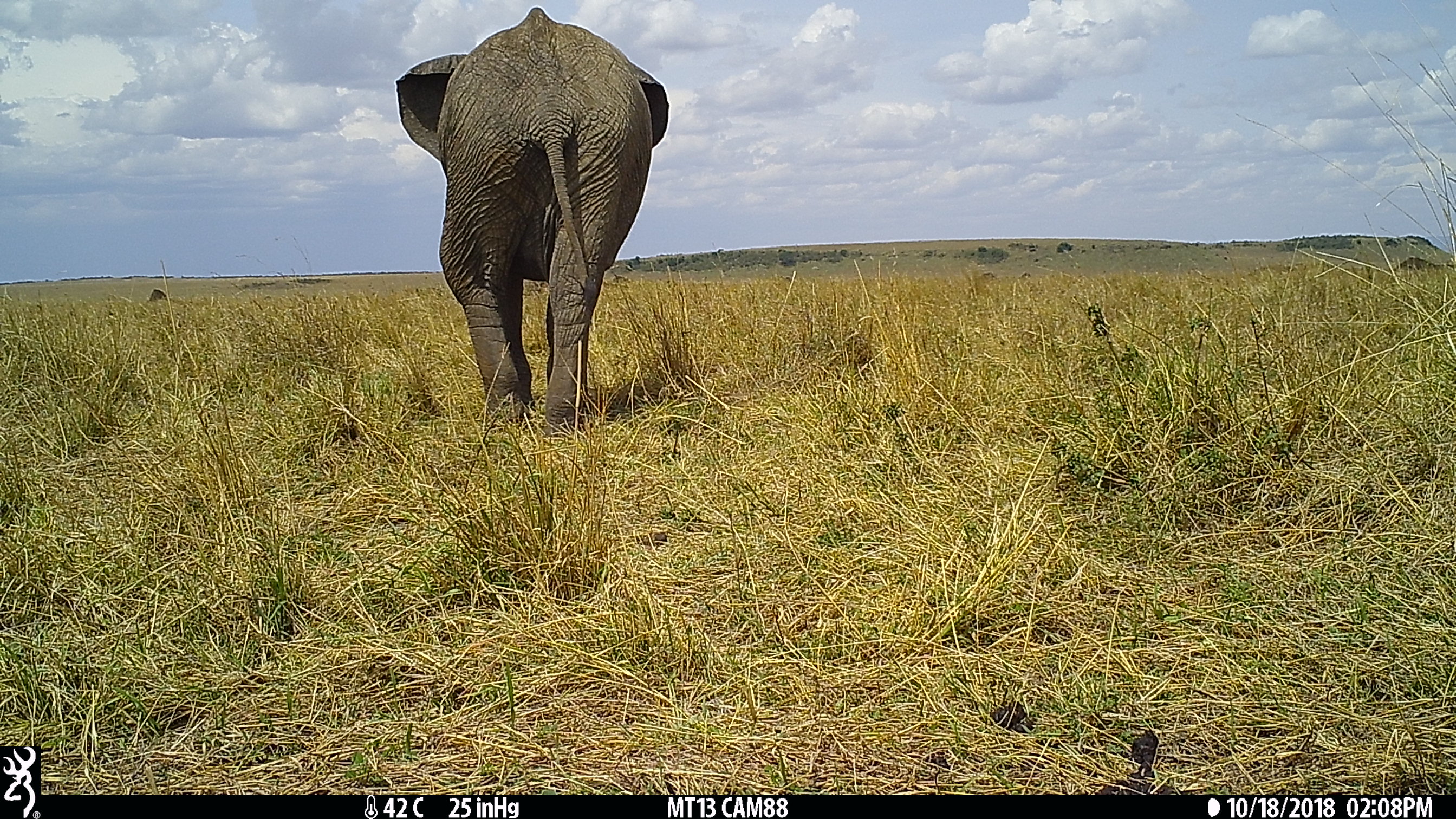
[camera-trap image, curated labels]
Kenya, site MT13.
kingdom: Animalia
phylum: Chordata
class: Mammalia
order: Proboscidea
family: Elephantidae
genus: Loxodonta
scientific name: Loxodonta africana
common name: elephant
Elephant (Loxodonta africana).